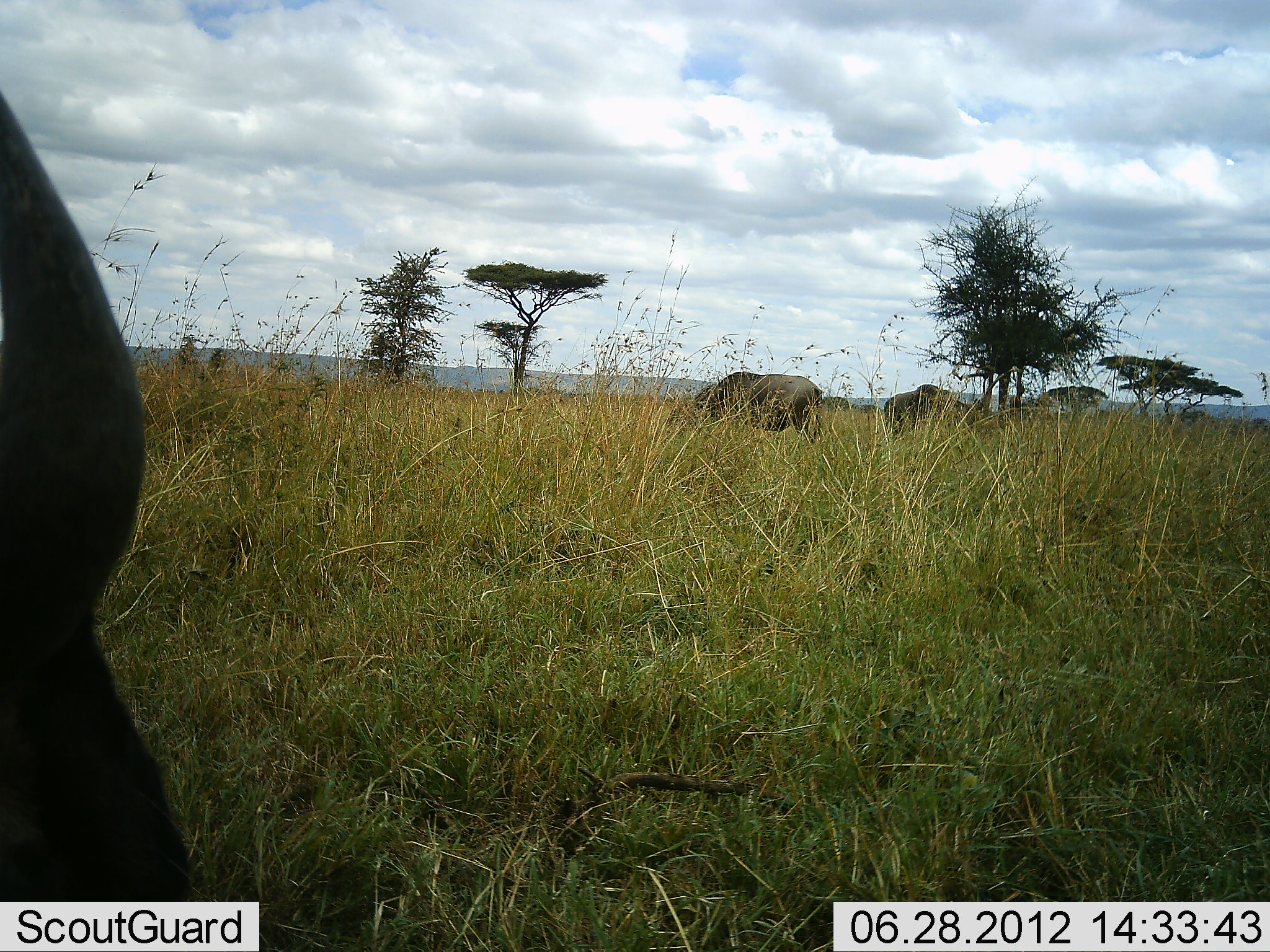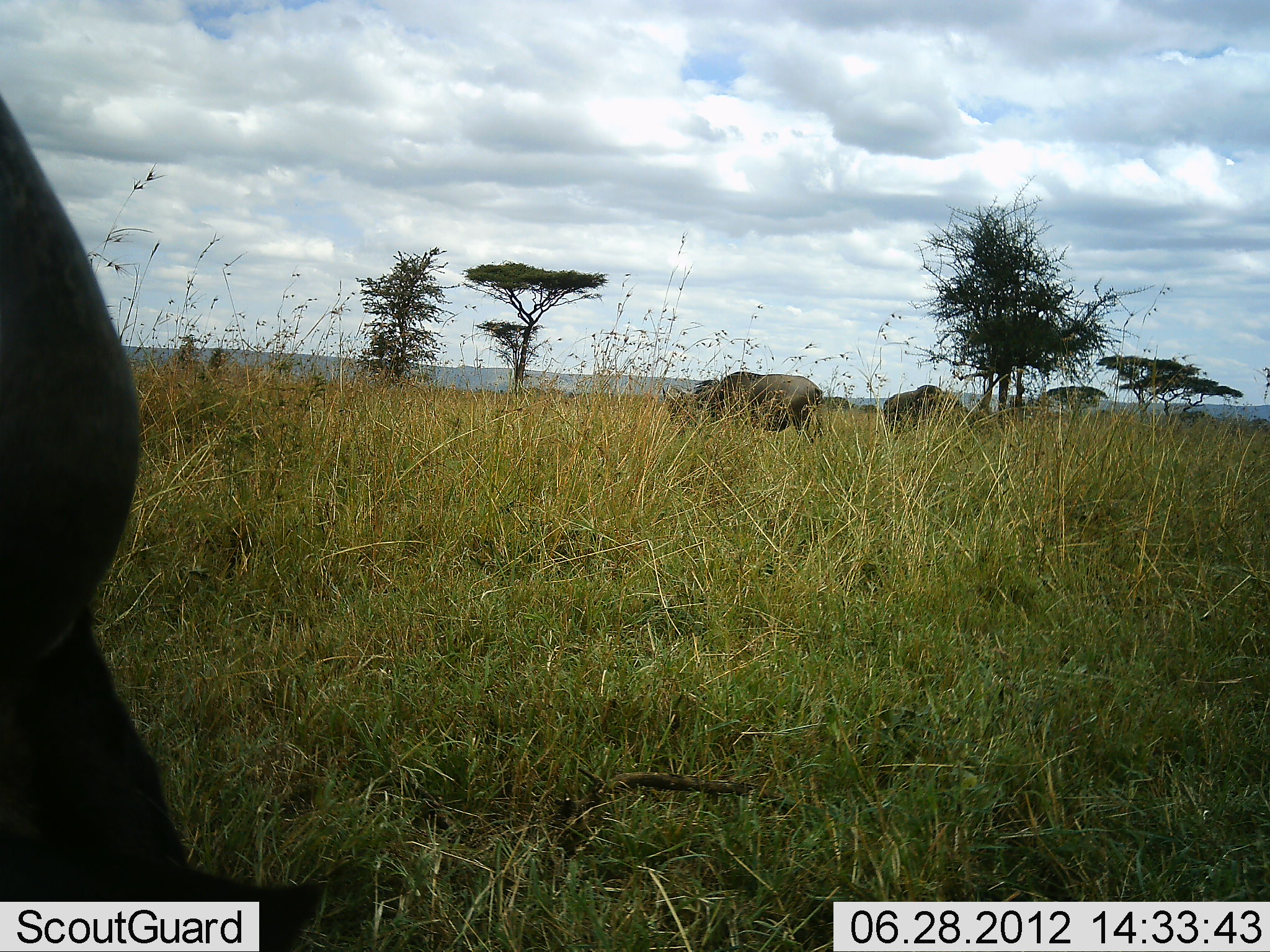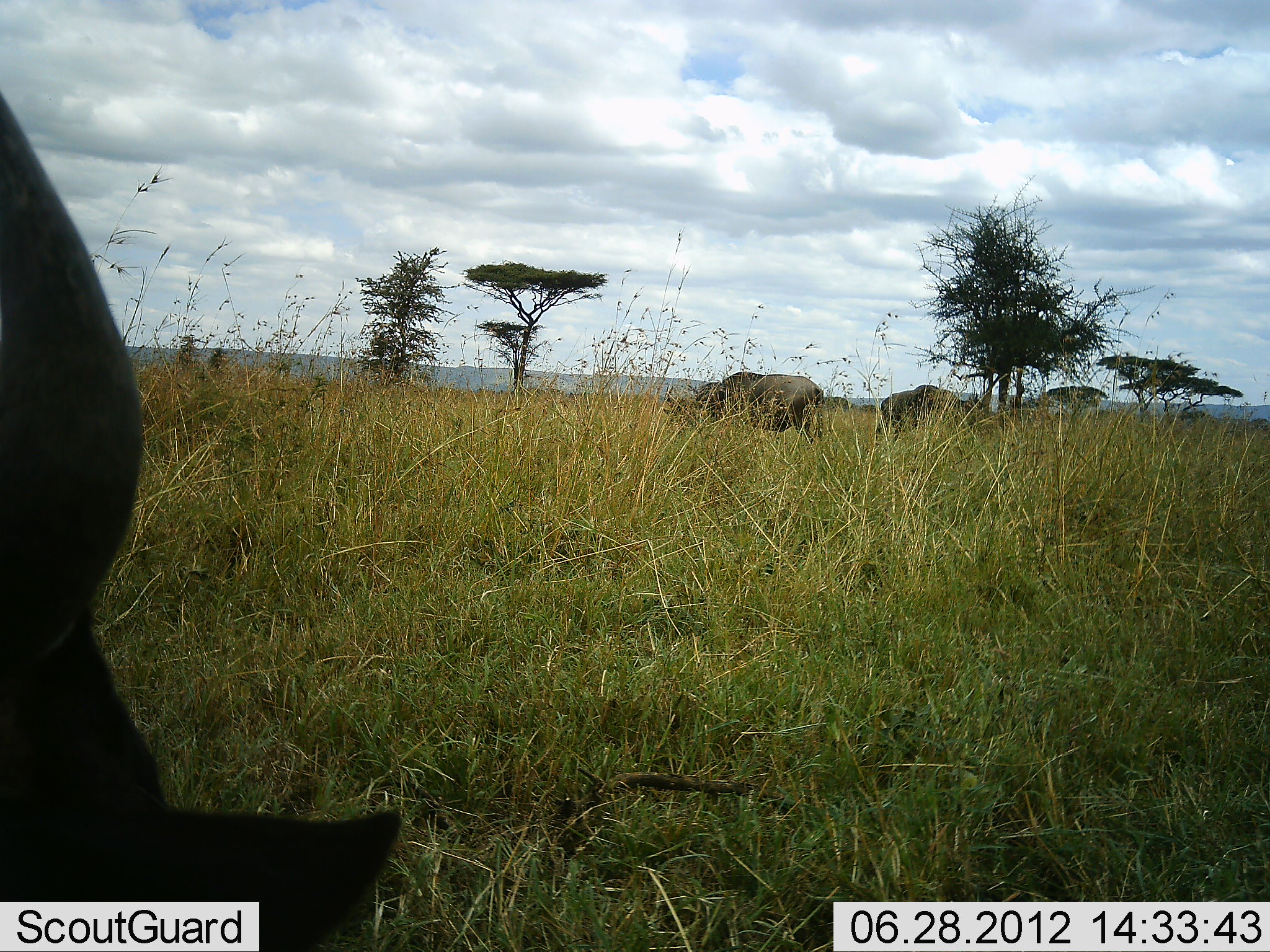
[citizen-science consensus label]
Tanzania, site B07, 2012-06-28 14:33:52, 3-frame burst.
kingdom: Animalia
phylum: Chordata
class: Mammalia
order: Artiodactyla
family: Bovidae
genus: Connochaetes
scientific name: Connochaetes taurinus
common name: blue wildebeest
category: wildebeest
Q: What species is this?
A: Wildebeest (blue wildebeest) (Connochaetes taurinus).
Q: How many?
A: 3.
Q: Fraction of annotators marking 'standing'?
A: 40%.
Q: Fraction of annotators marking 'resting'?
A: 0%.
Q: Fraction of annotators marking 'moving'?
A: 0%.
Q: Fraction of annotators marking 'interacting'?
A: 0%.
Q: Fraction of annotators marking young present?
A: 0%.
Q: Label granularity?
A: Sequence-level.